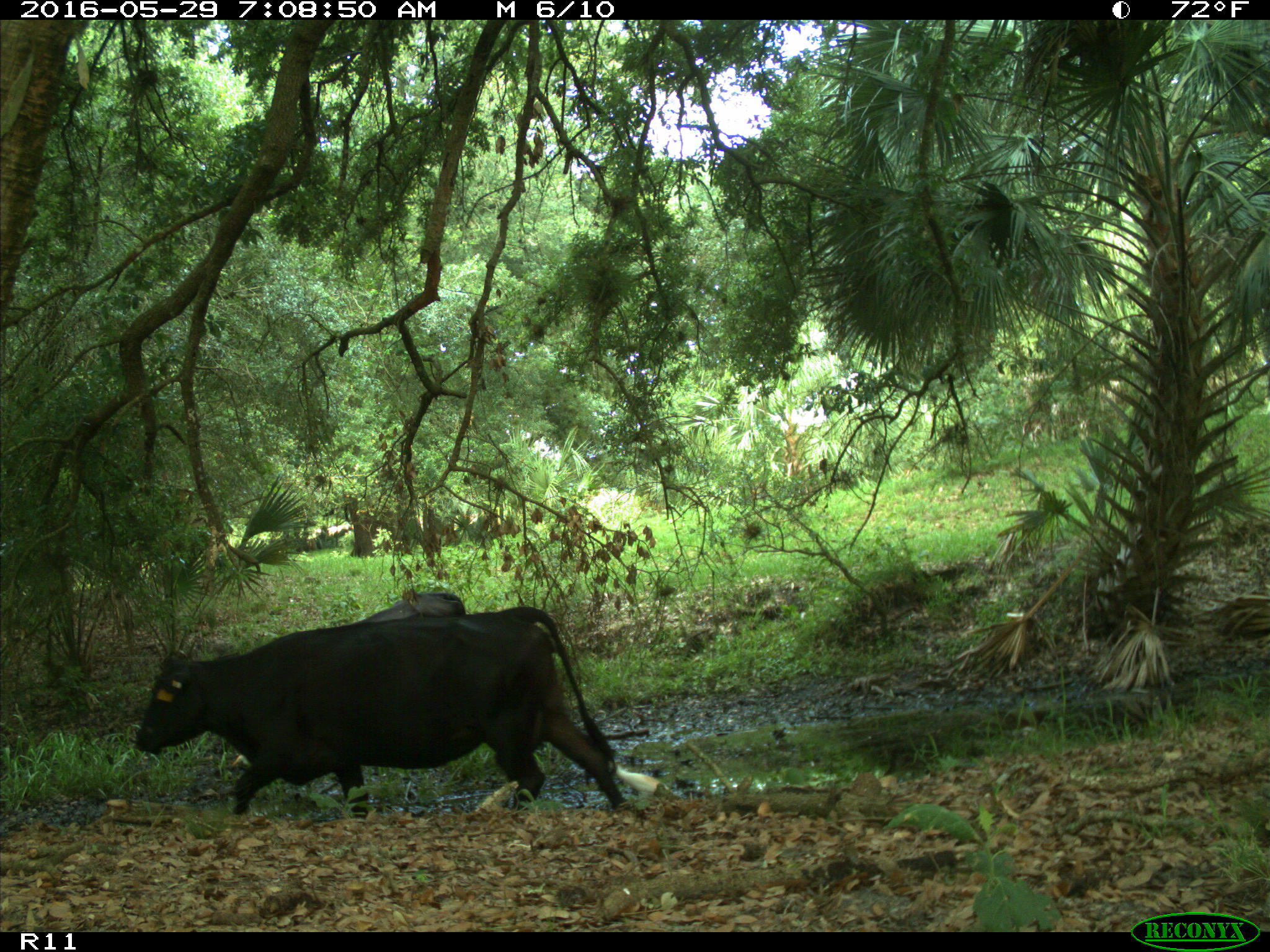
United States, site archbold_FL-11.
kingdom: Animalia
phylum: Chordata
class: Mammalia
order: Artiodactyla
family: Bovidae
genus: Bos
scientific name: Bos taurus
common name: domestic cow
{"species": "Bos taurus (domestic cow)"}